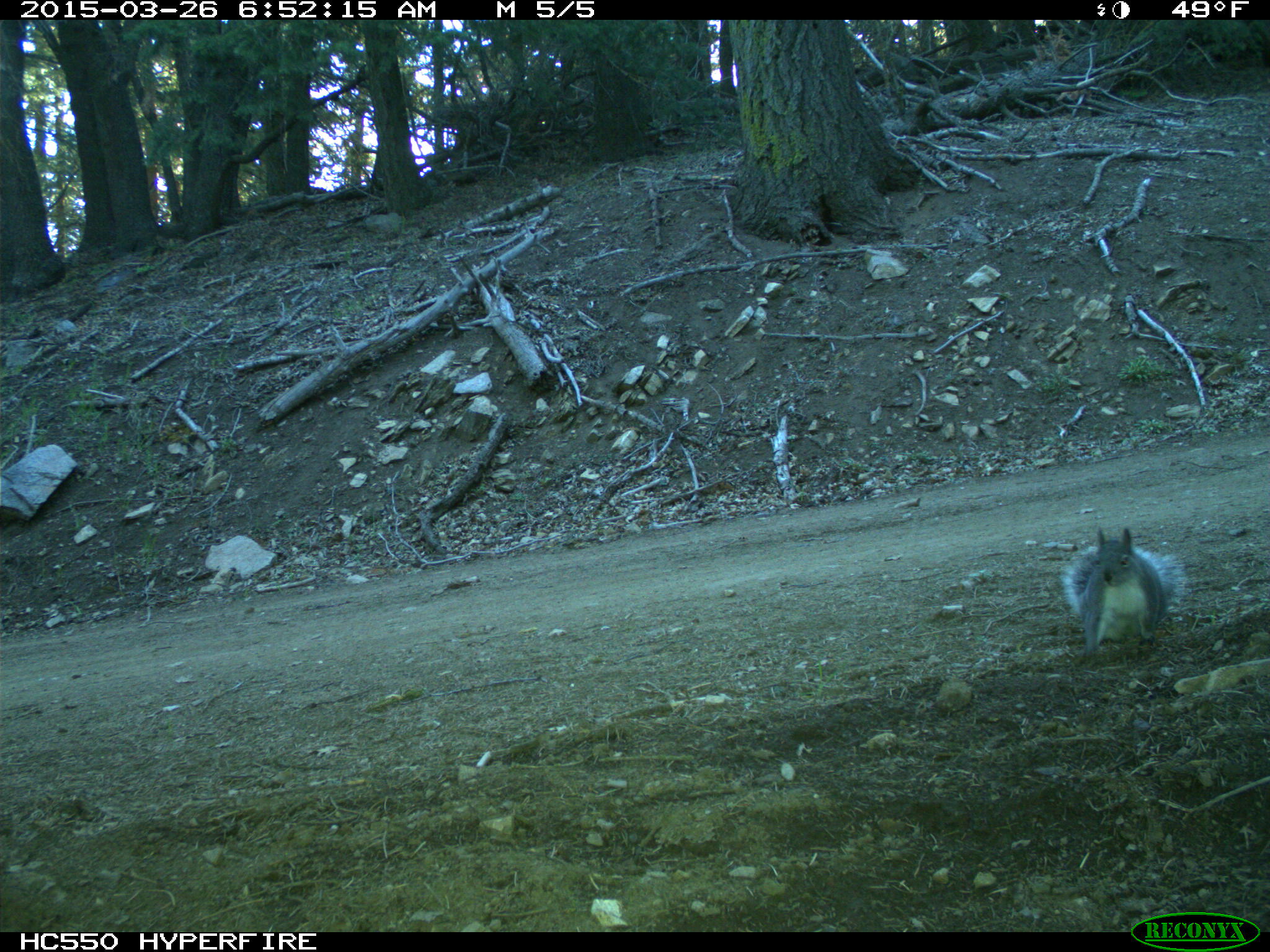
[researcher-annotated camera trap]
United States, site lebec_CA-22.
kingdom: Animalia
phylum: Chordata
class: Mammalia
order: Rodentia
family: Sciuridae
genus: Sciurus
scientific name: Sciurus carolinensis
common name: eastern gray squirrel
Sciurus carolinensis (eastern gray squirrel).